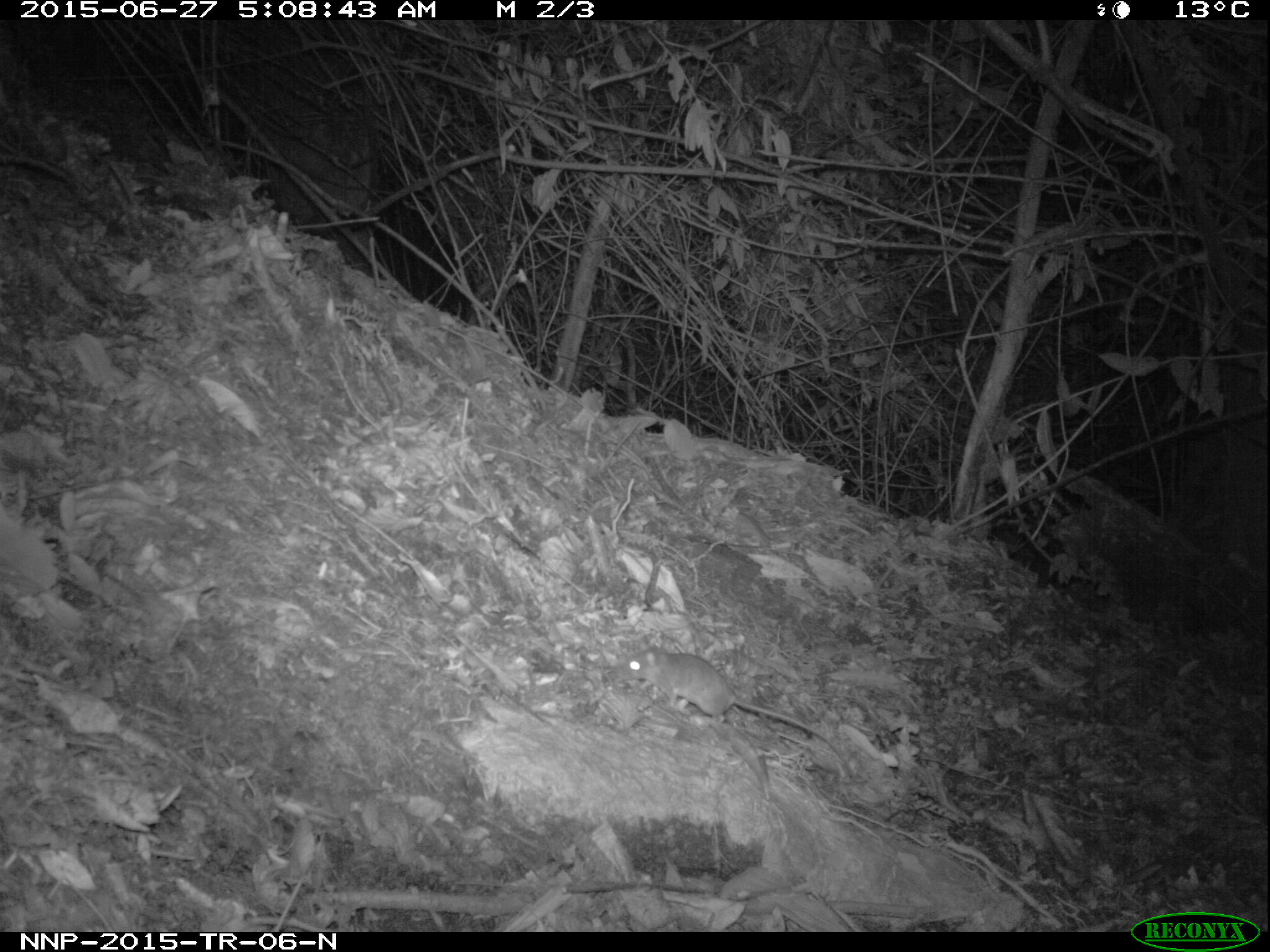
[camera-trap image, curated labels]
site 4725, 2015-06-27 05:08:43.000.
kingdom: Animalia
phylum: Chordata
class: Mammalia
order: Rodentia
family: Nesomyidae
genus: Cricetomys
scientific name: Cricetomys gambianus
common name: african giant pouched rat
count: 1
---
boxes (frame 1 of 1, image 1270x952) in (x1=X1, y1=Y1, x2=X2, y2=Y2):
cricetomys gambianus: (x1=610, y1=641, x2=853, y2=777)